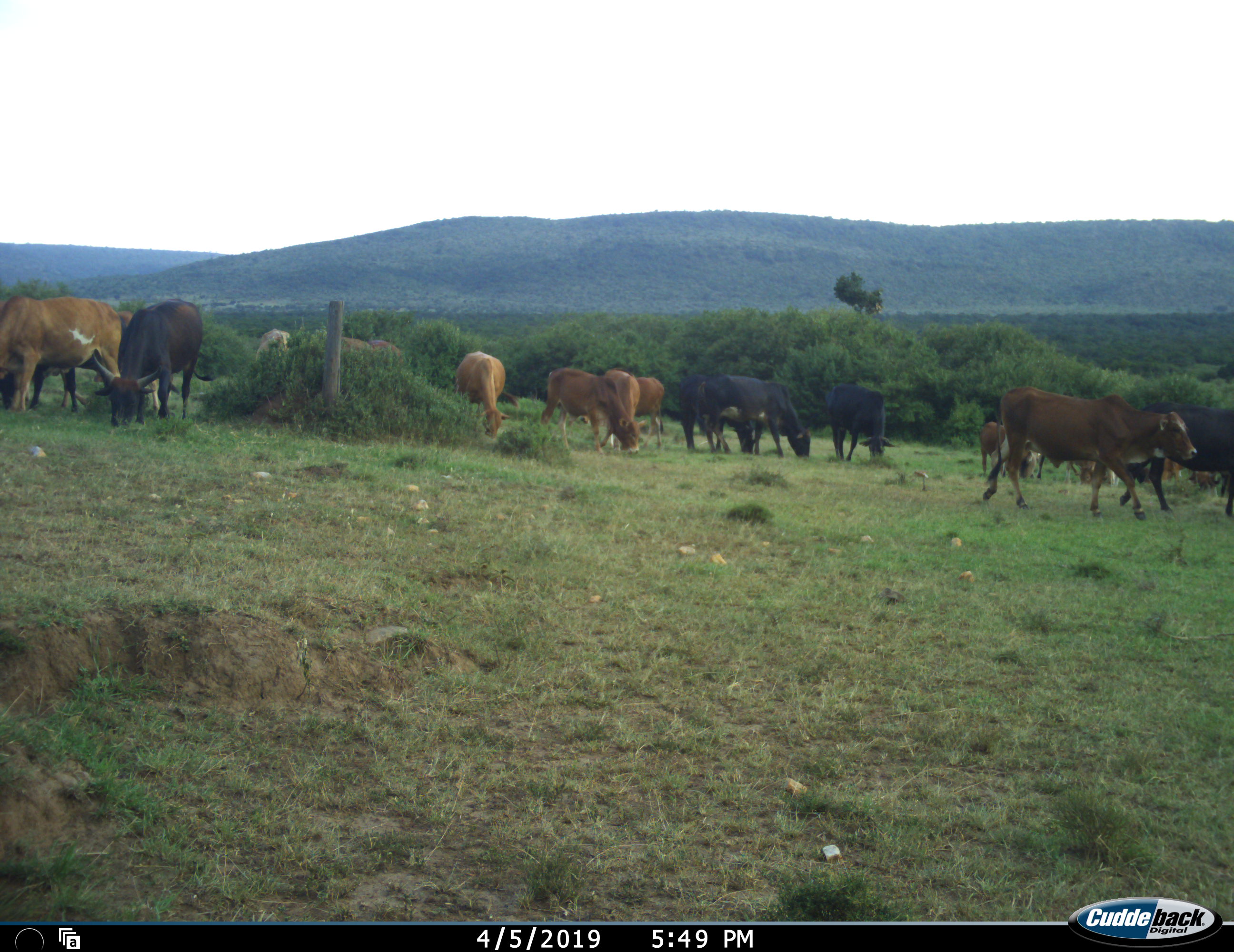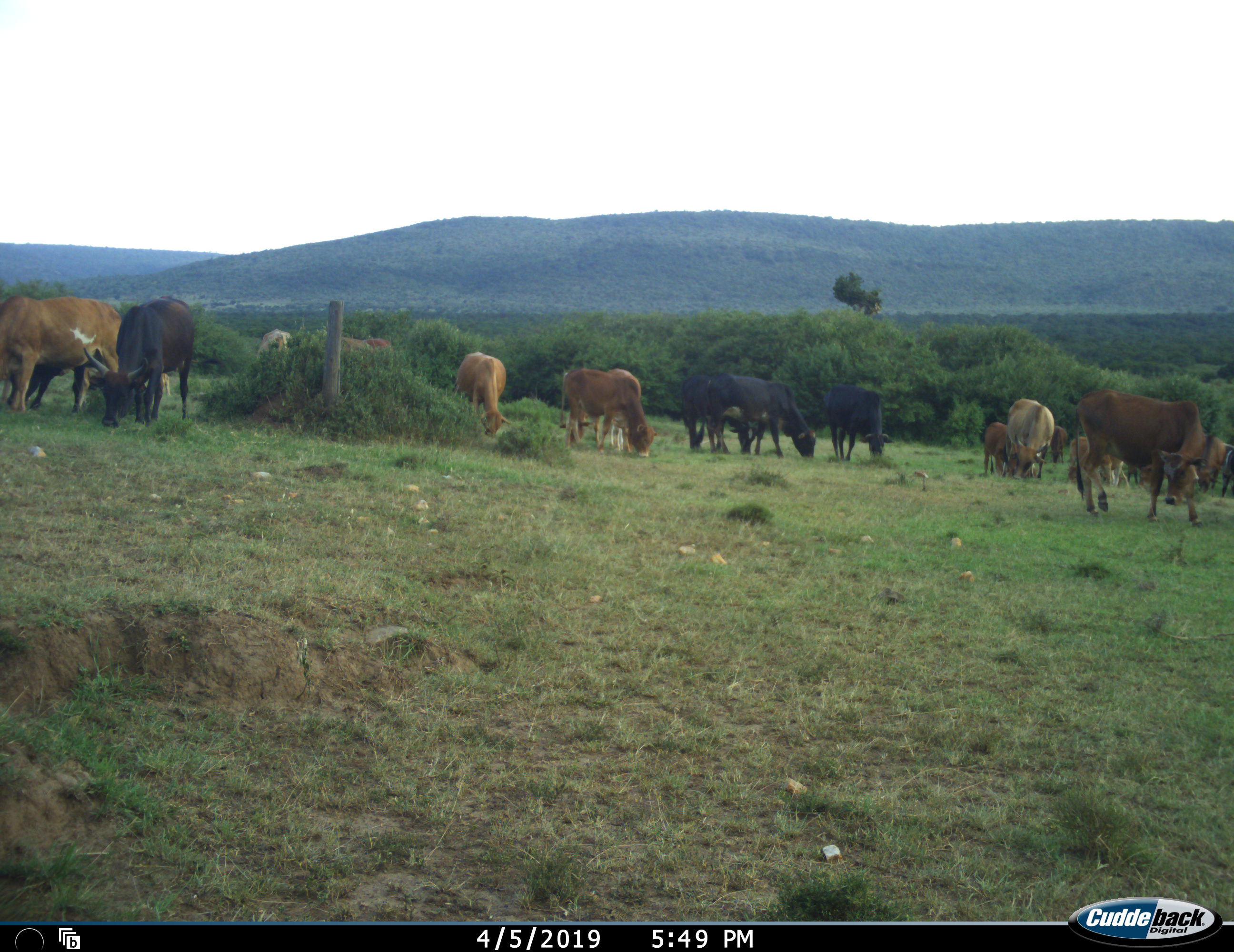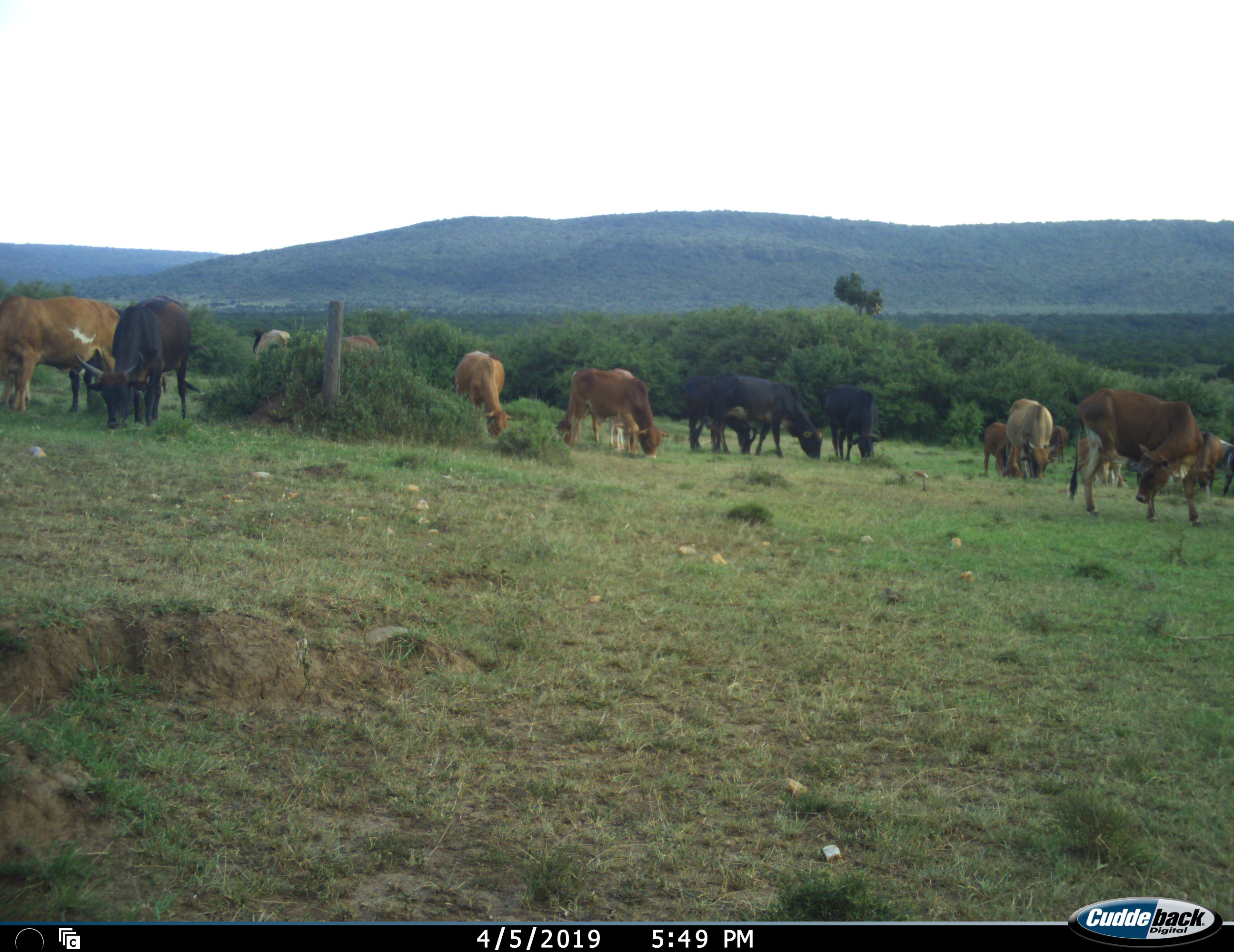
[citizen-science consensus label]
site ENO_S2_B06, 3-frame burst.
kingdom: Animalia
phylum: Chordata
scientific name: Vertebrata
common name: domestic animal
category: domesticanimal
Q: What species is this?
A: Domesticanimal (domestic animal) (Vertebrata).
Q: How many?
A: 11-50.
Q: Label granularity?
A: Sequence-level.